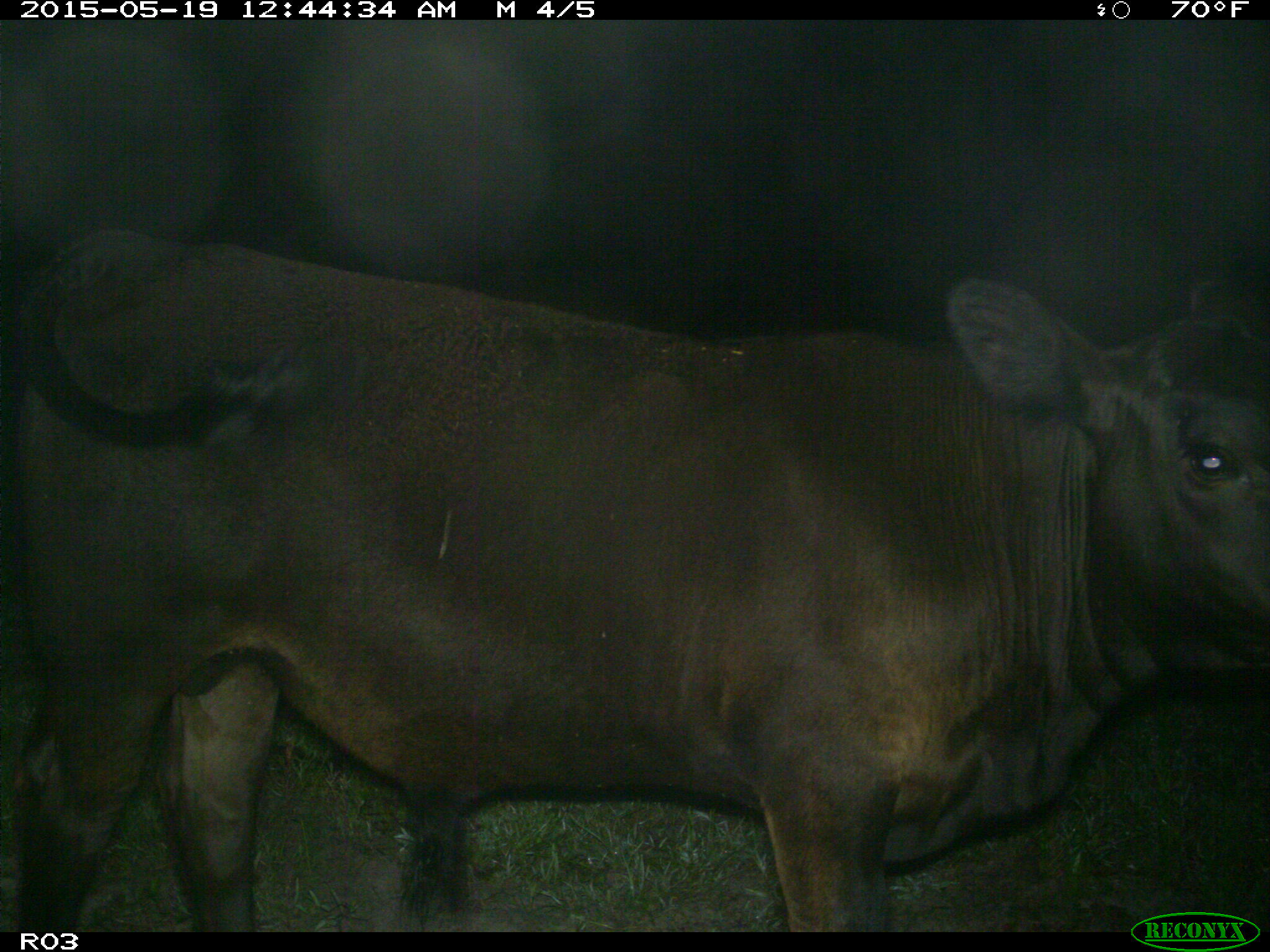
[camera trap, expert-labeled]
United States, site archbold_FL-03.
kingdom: Animalia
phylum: Chordata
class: Mammalia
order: Artiodactyla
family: Bovidae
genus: Bos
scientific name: Bos taurus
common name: domestic cow